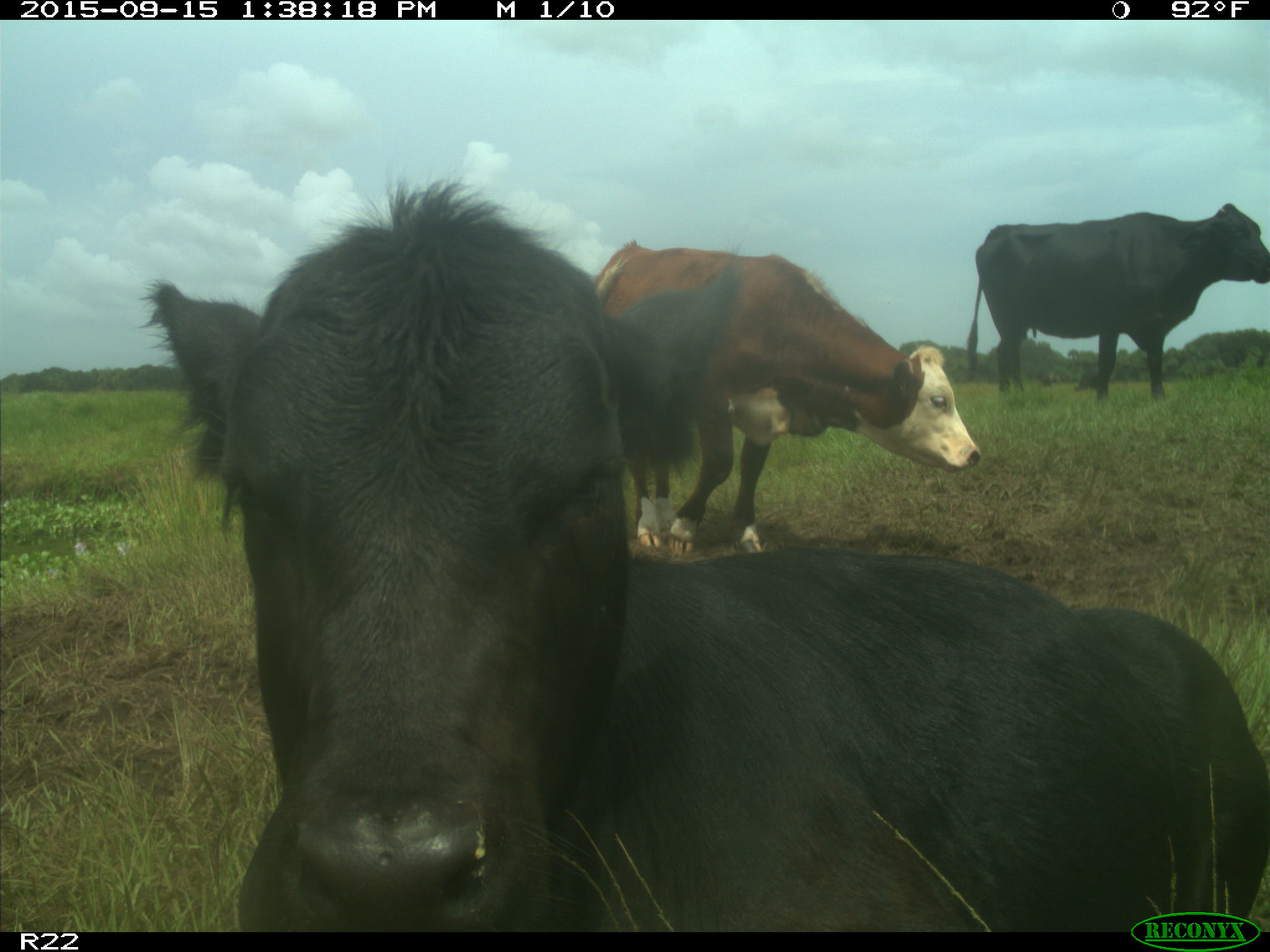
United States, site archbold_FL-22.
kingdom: Animalia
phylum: Chordata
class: Mammalia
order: Artiodactyla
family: Bovidae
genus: Bos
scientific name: Bos taurus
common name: domestic cow